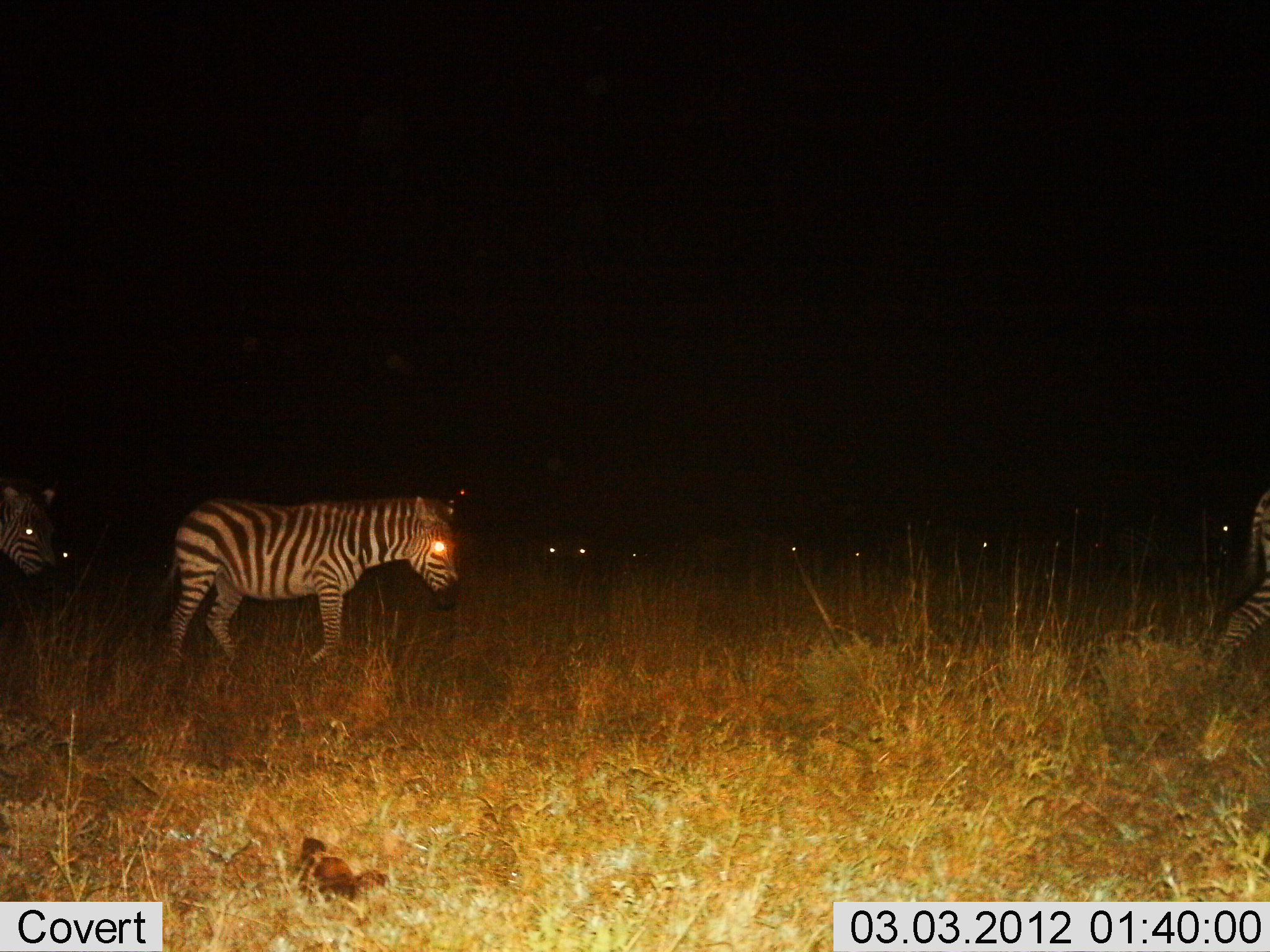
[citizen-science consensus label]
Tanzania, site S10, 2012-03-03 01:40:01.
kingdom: Animalia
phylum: Chordata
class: Mammalia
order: Perissodactyla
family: Equidae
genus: Equus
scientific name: Equus quagga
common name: plains zebra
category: zebra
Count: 3.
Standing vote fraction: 36%.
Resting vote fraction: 4%.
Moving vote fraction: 80%.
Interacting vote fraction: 0%.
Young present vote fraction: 4%.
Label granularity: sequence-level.